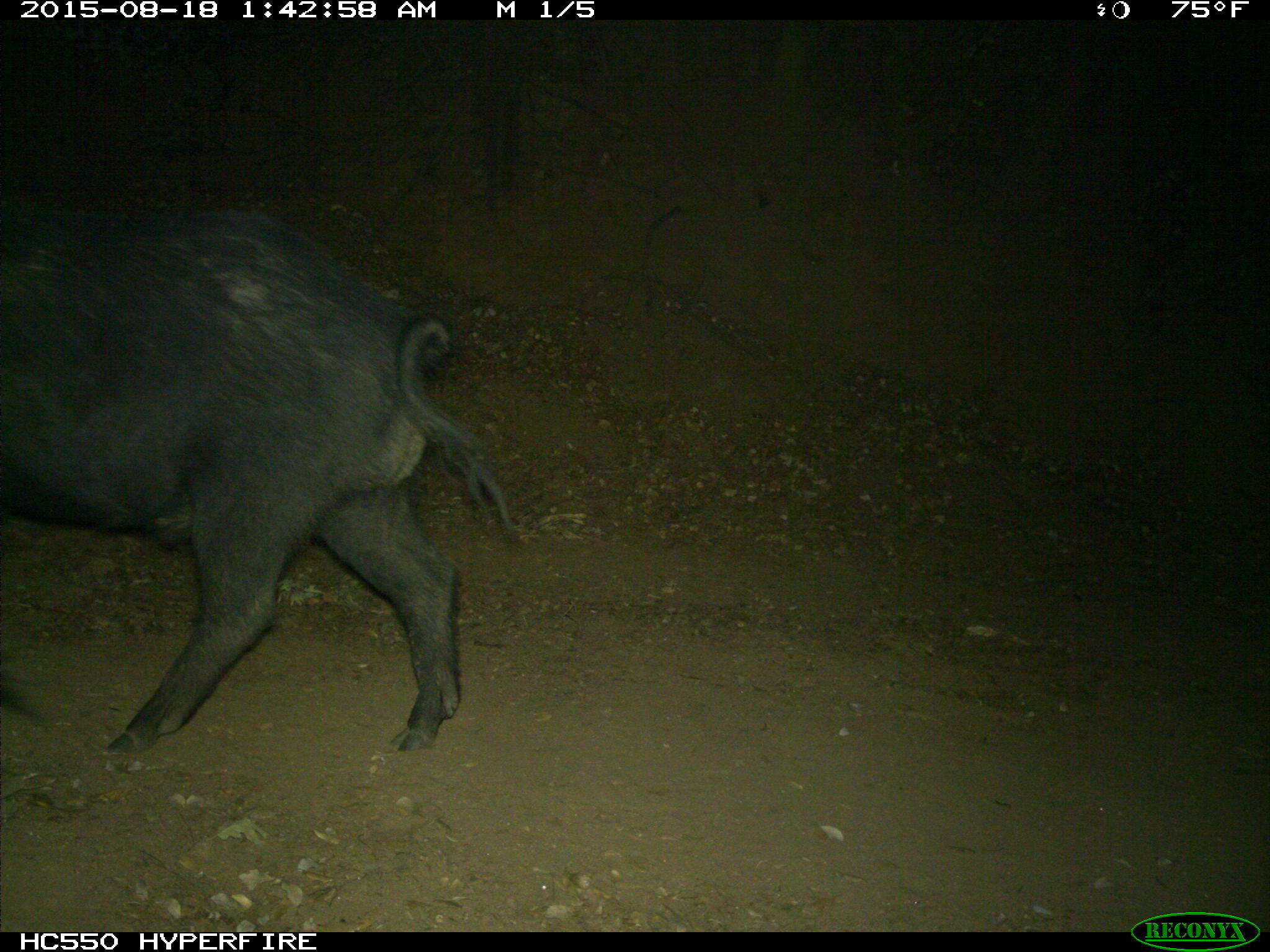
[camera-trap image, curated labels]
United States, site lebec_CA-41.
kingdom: Animalia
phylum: Chordata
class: Mammalia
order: Artiodactyla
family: Suidae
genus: Sus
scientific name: Sus scrofa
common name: wild boar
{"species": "Sus scrofa (wild boar)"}